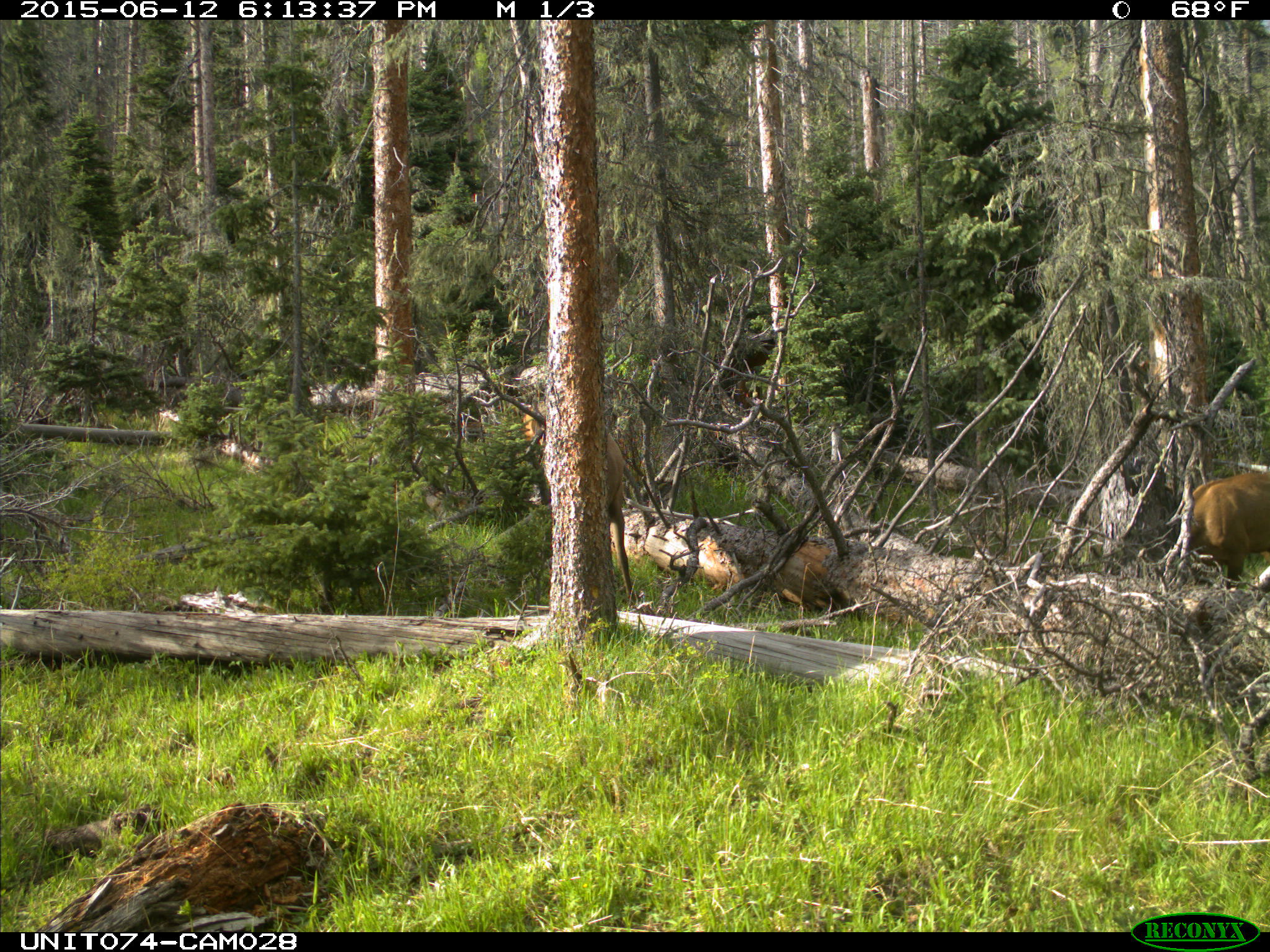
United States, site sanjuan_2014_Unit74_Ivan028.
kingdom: Animalia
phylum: Chordata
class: Mammalia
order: Artiodactyla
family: Cervidae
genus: Cervus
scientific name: Cervus elaphus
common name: red deer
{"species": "Cervus elaphus (red deer)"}